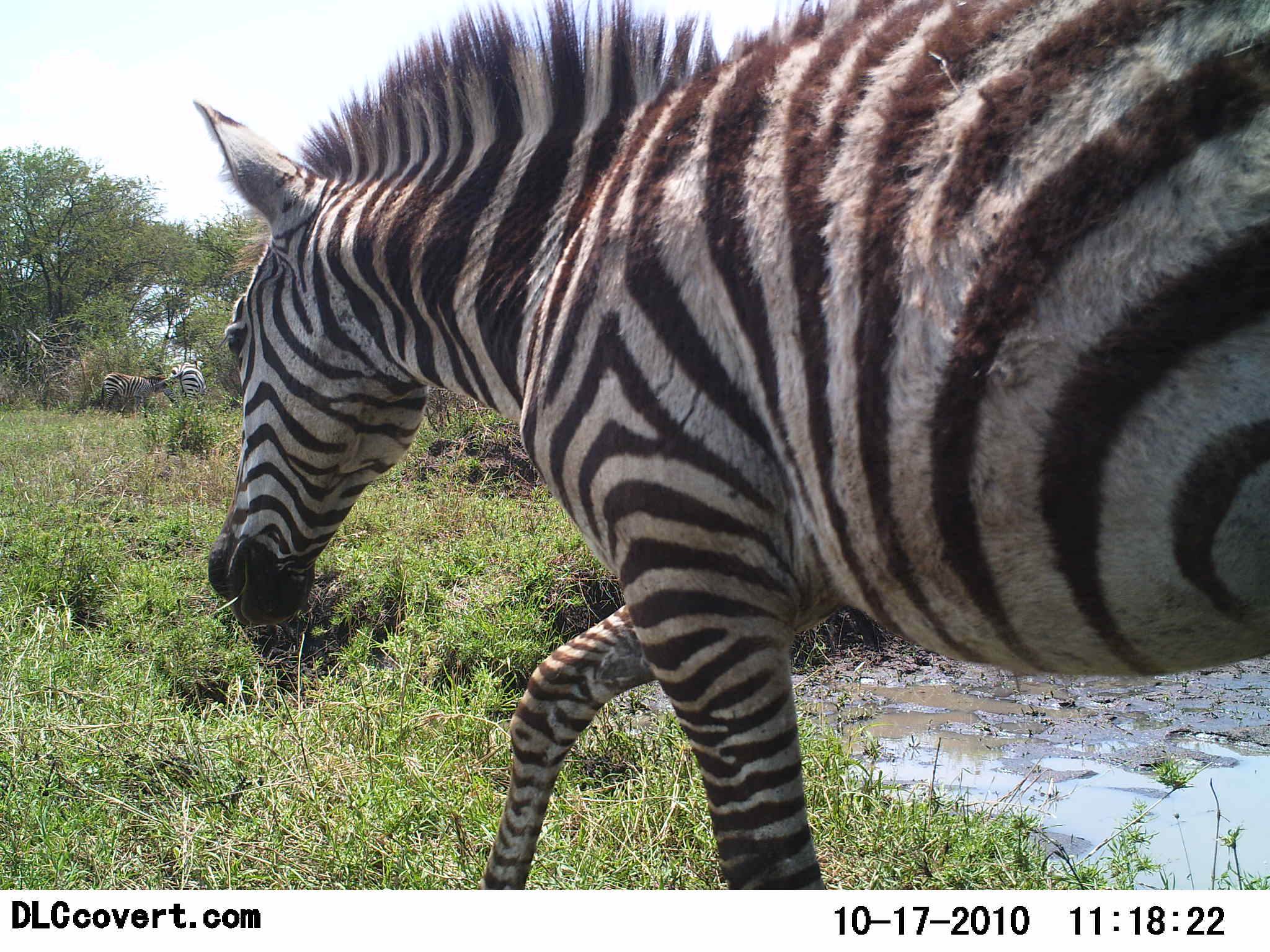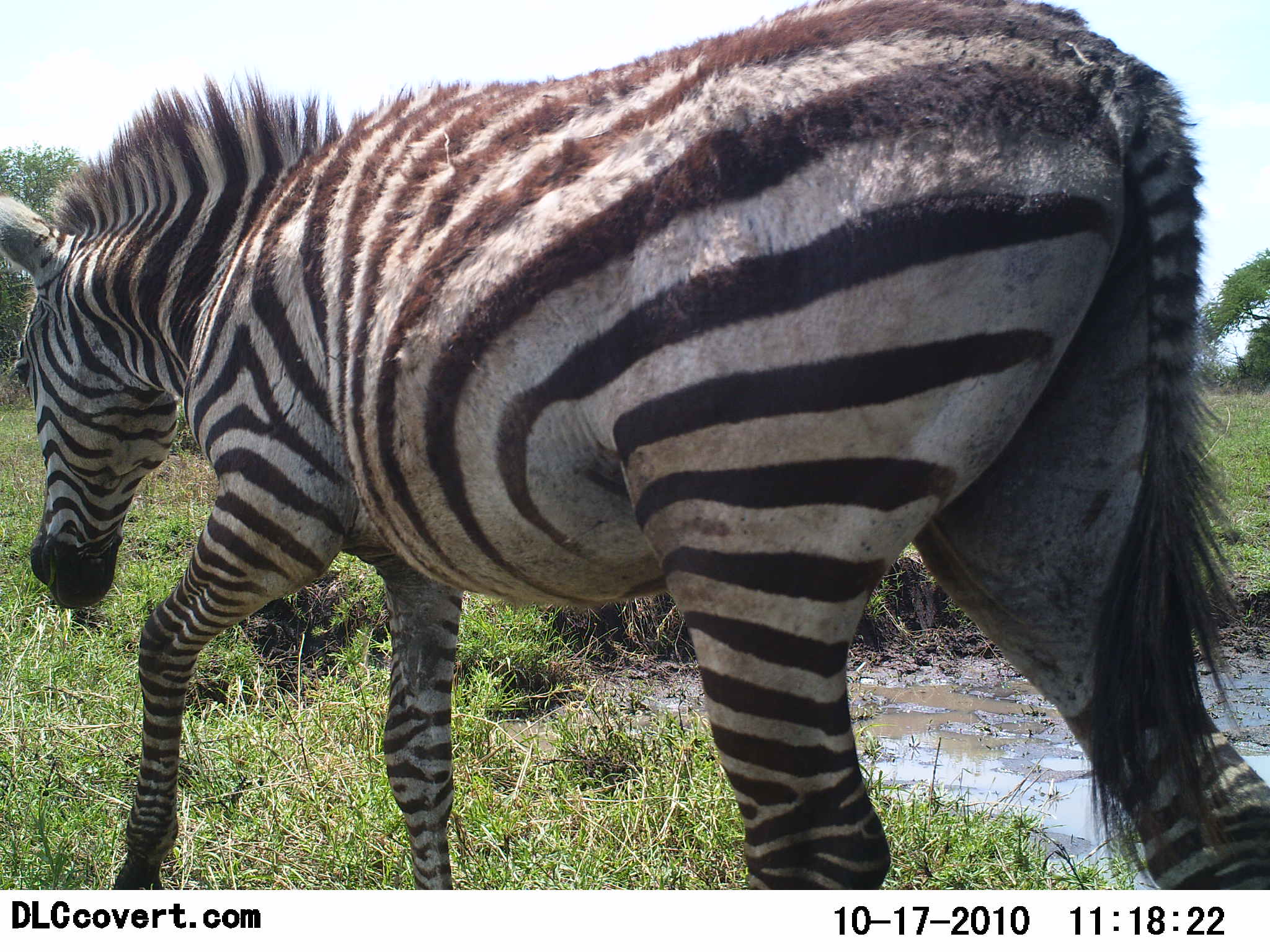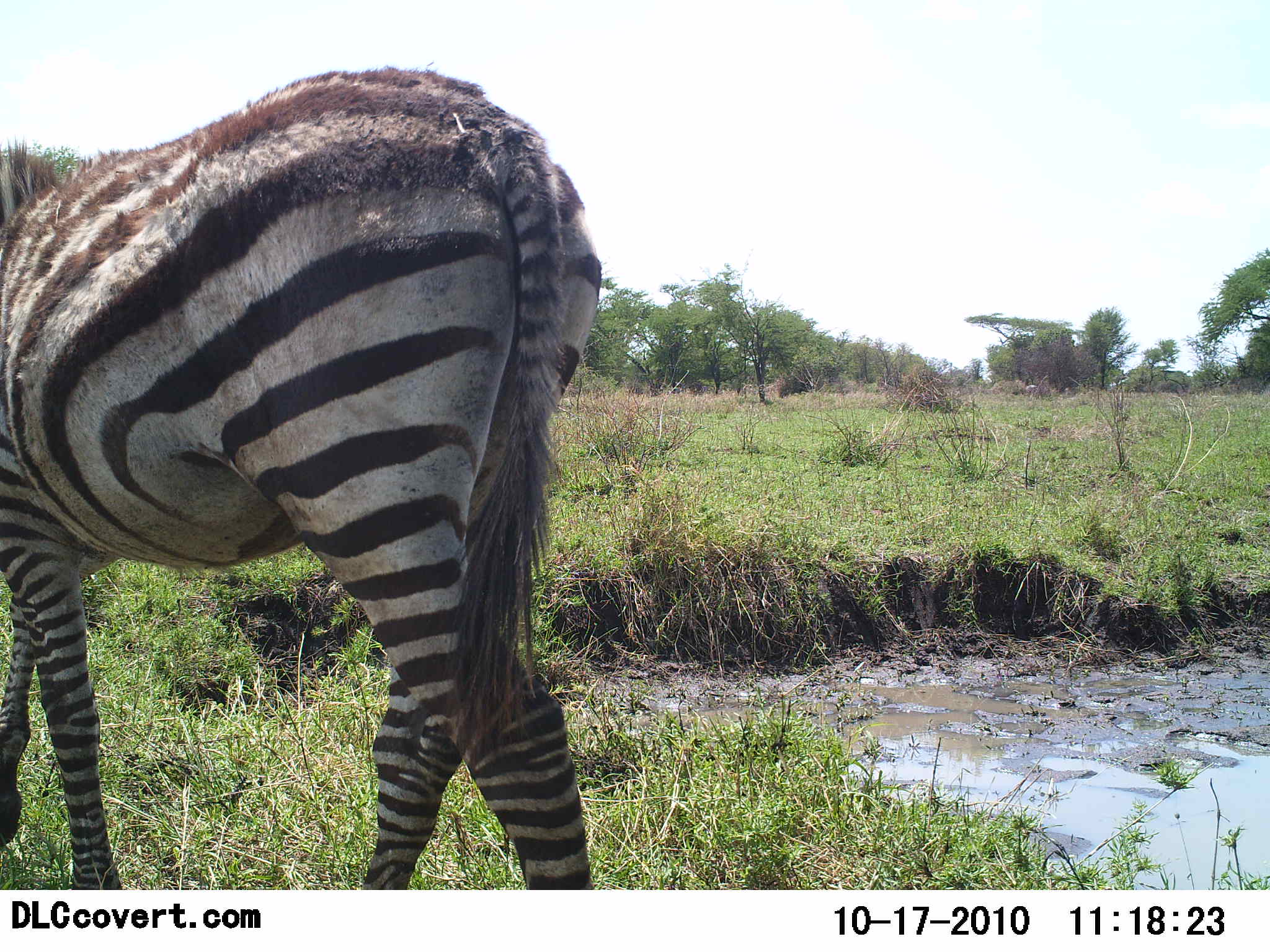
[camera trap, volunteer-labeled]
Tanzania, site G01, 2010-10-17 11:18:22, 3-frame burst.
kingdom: Animalia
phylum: Chordata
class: Mammalia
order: Perissodactyla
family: Equidae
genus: Equus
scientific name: Equus quagga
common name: plains zebra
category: zebra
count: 1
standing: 15%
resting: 0%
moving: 92%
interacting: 0%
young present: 0%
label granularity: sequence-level